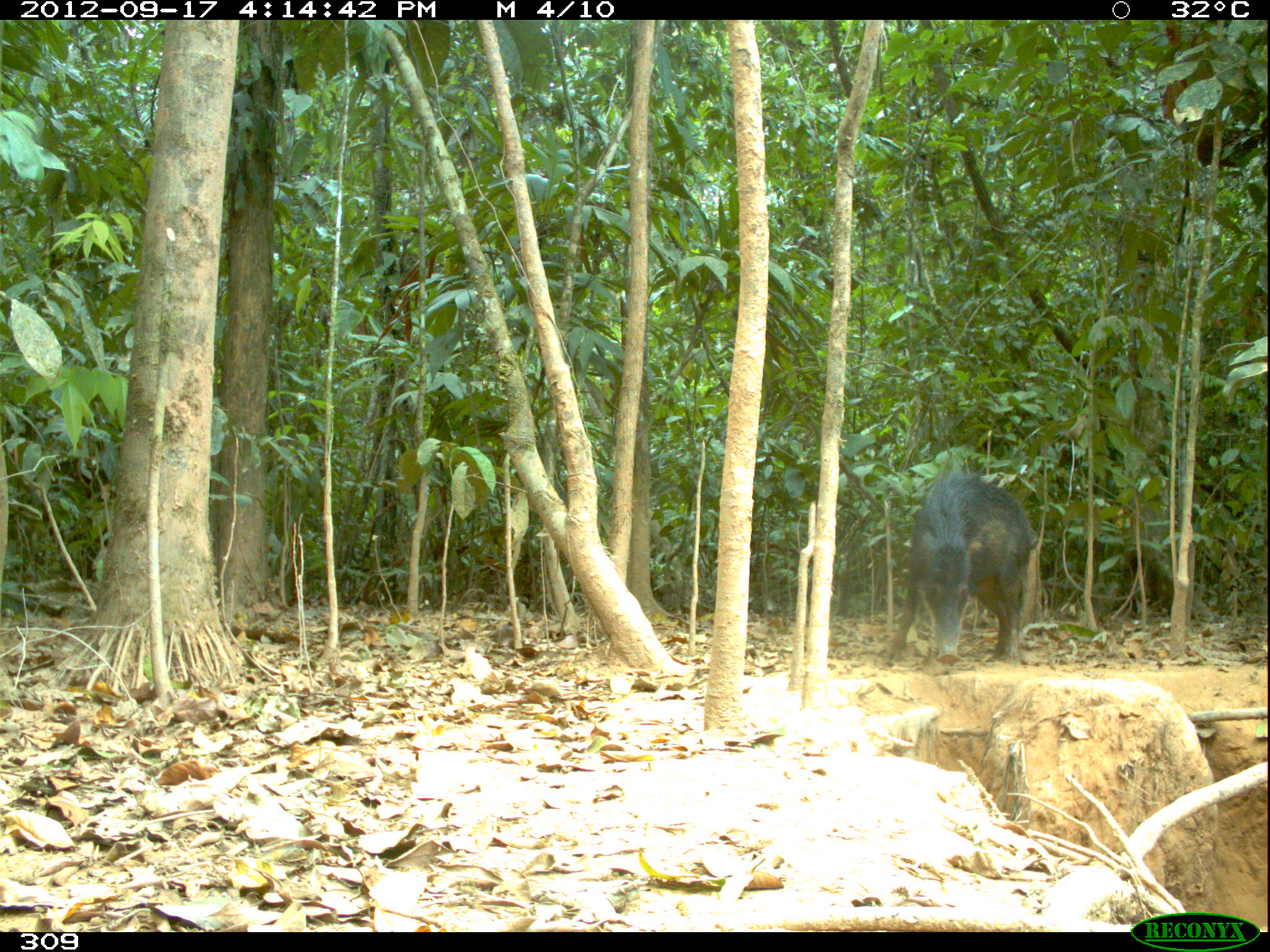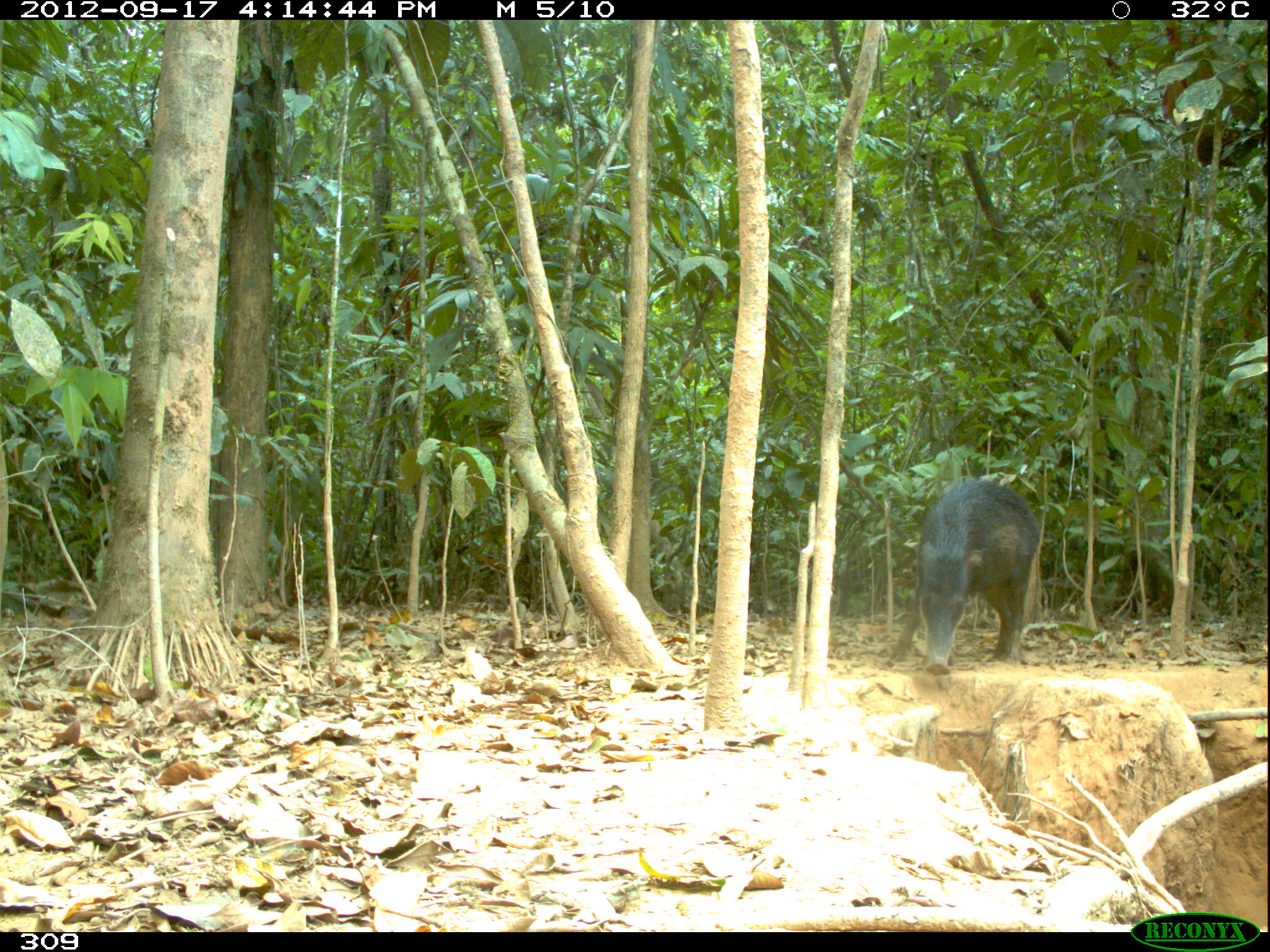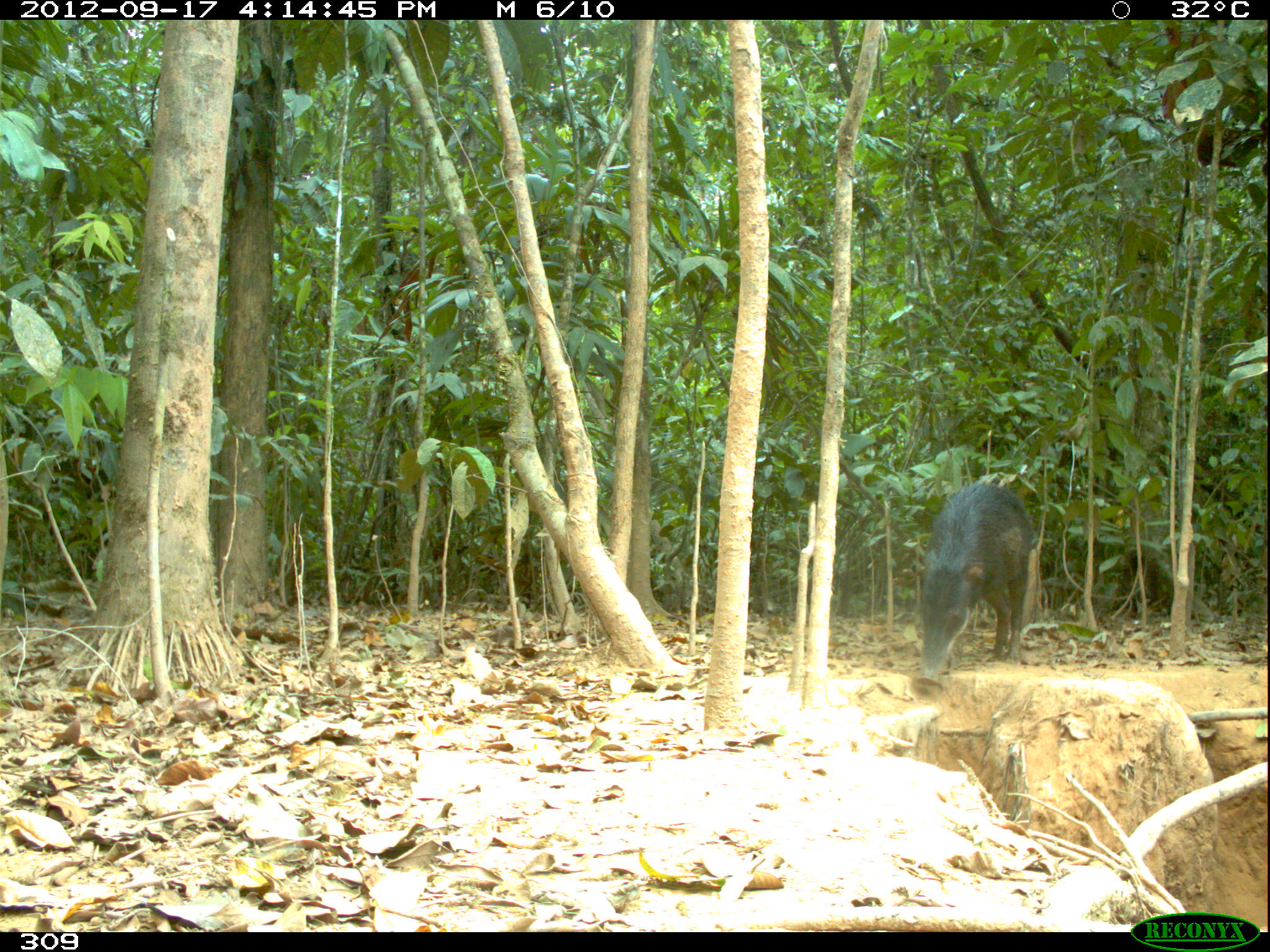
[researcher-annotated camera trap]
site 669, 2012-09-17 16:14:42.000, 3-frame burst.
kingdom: Animalia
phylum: Chordata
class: Mammalia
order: Artiodactyla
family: Tayassuidae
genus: Tayassu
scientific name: Tayassu pecari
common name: white-lipped peccary